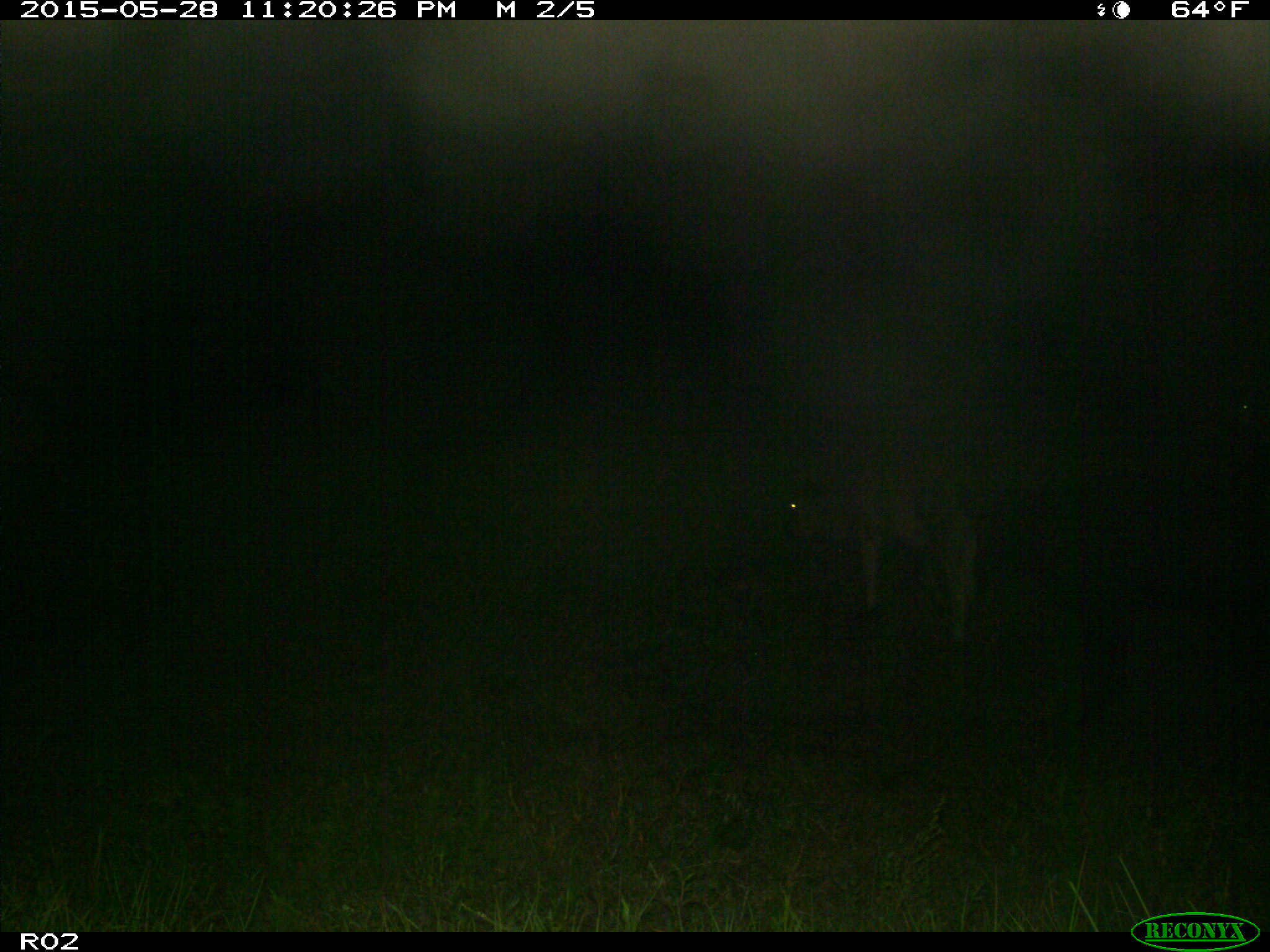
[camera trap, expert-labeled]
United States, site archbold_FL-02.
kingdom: Animalia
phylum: Chordata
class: Mammalia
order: Artiodactyla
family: Bovidae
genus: Bos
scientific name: Bos taurus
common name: domestic cow